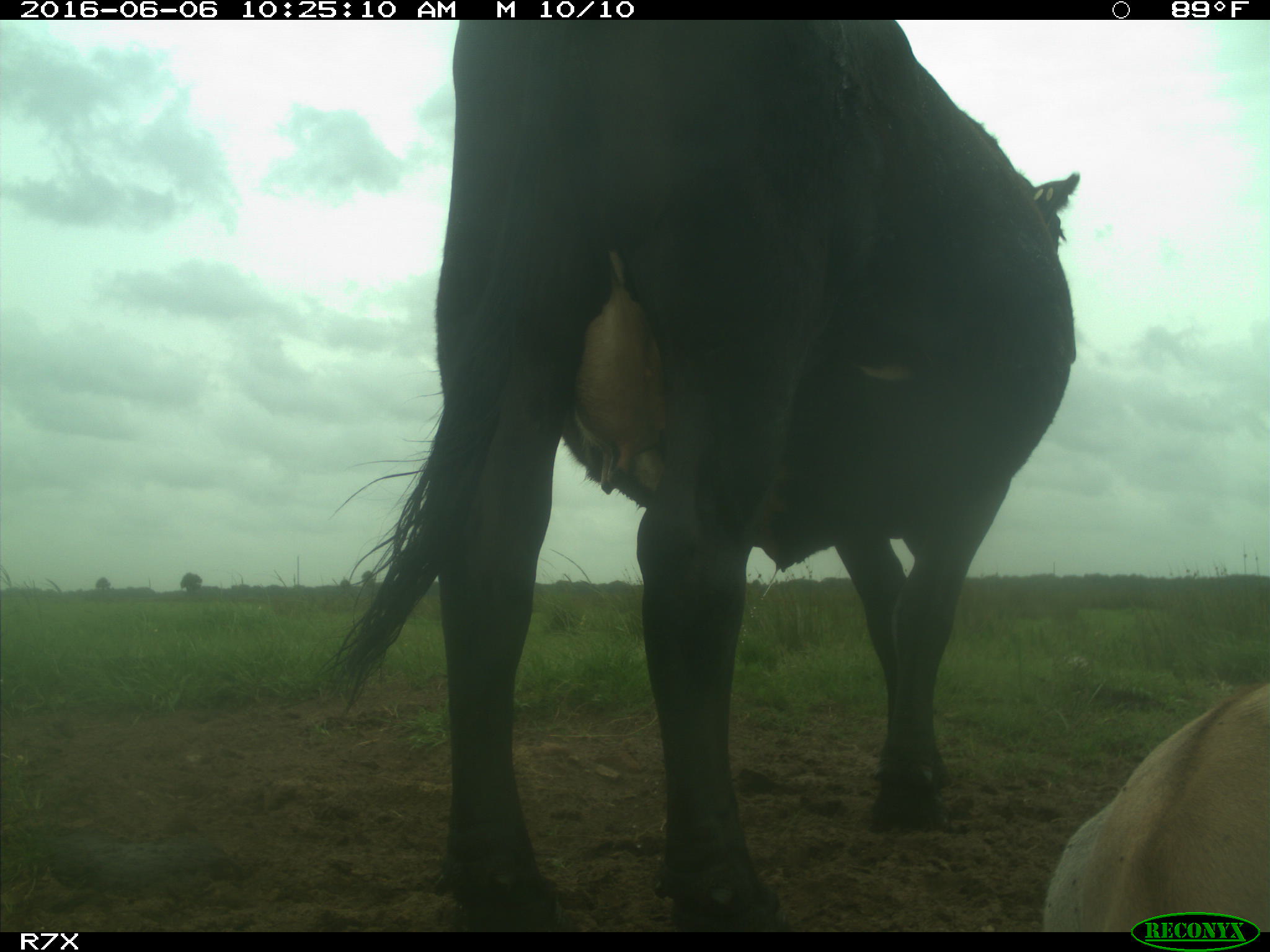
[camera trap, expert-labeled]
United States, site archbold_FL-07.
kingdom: Animalia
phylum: Chordata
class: Mammalia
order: Artiodactyla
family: Bovidae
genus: Bos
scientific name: Bos taurus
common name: domestic cow